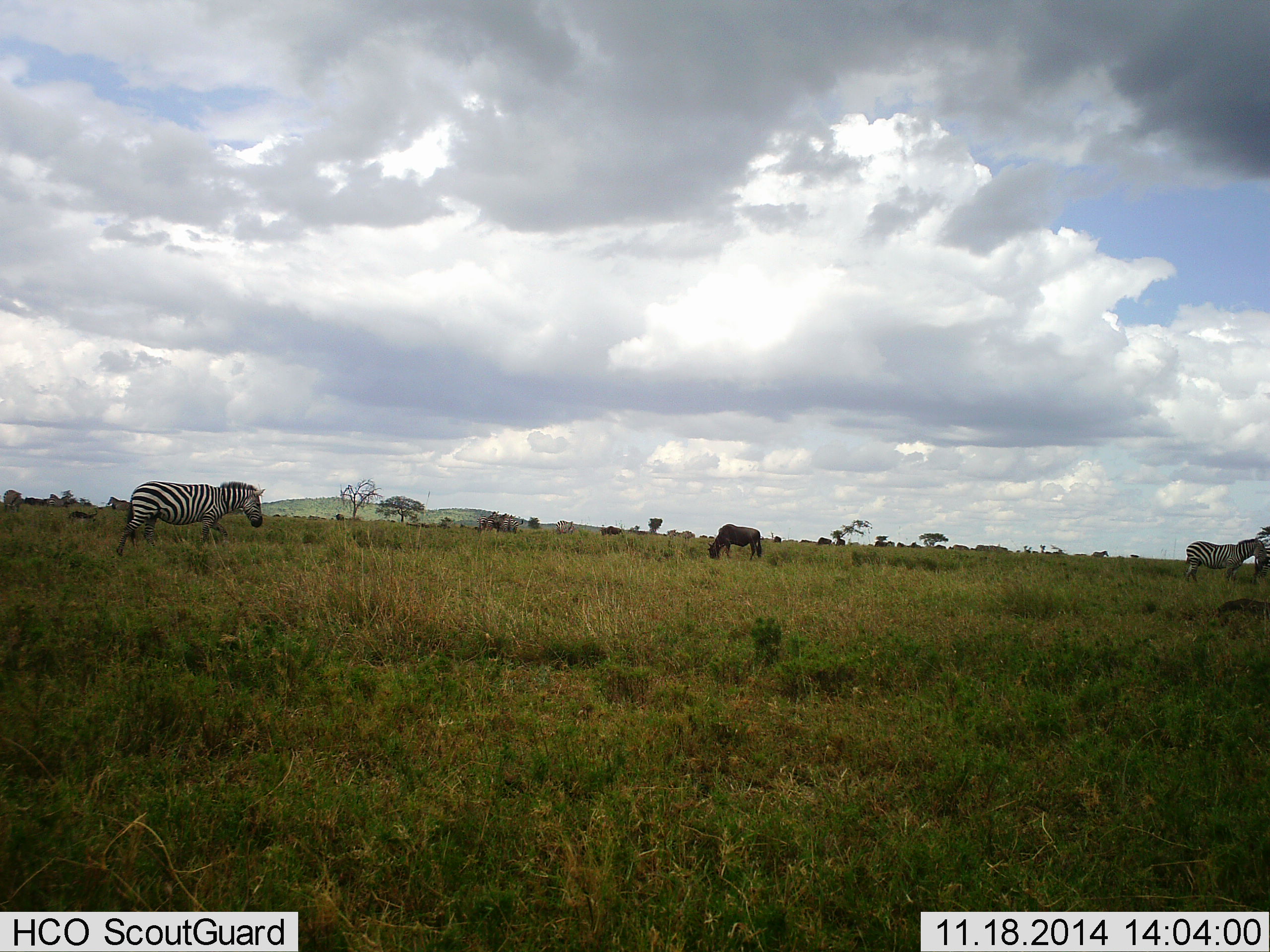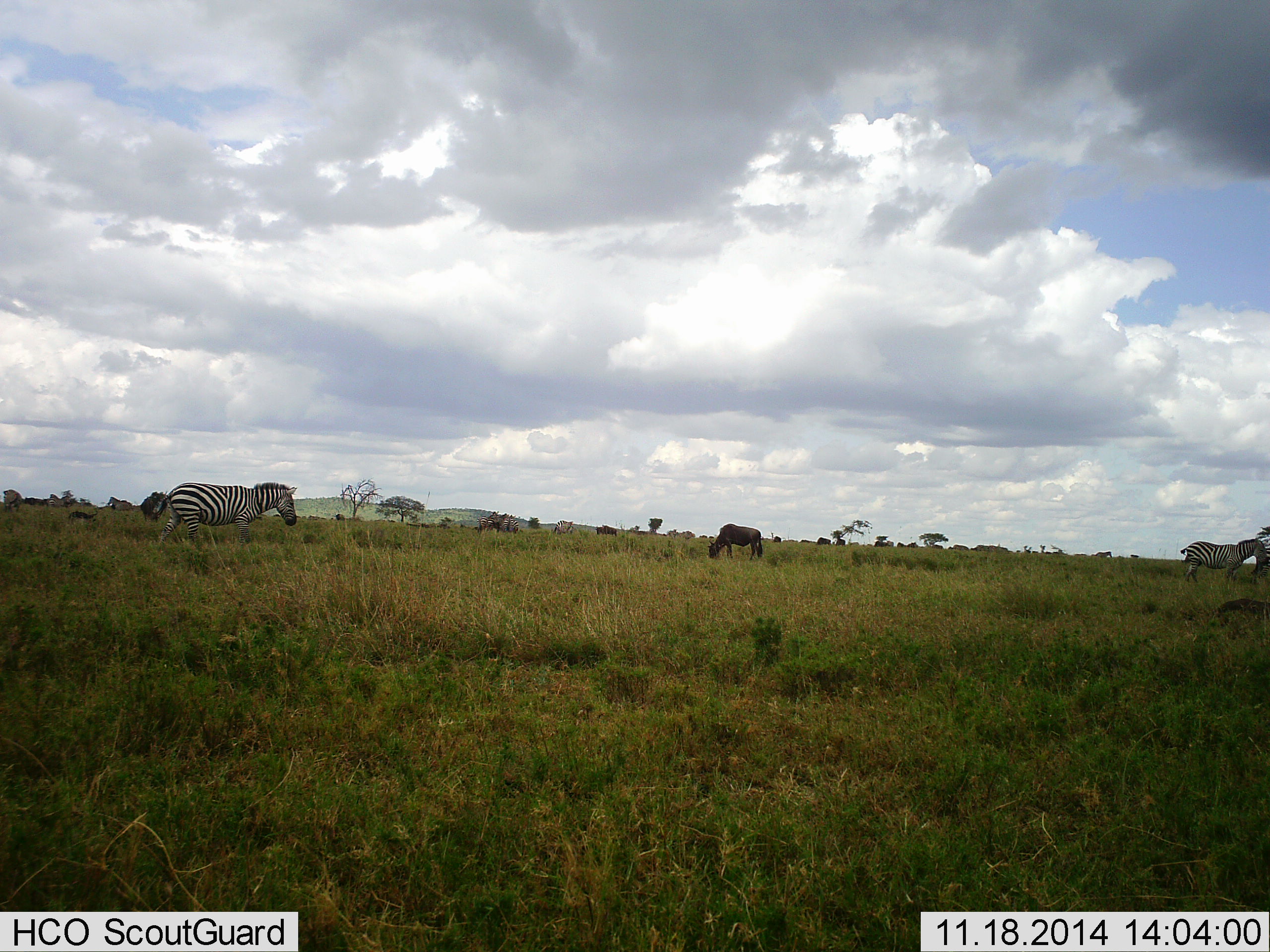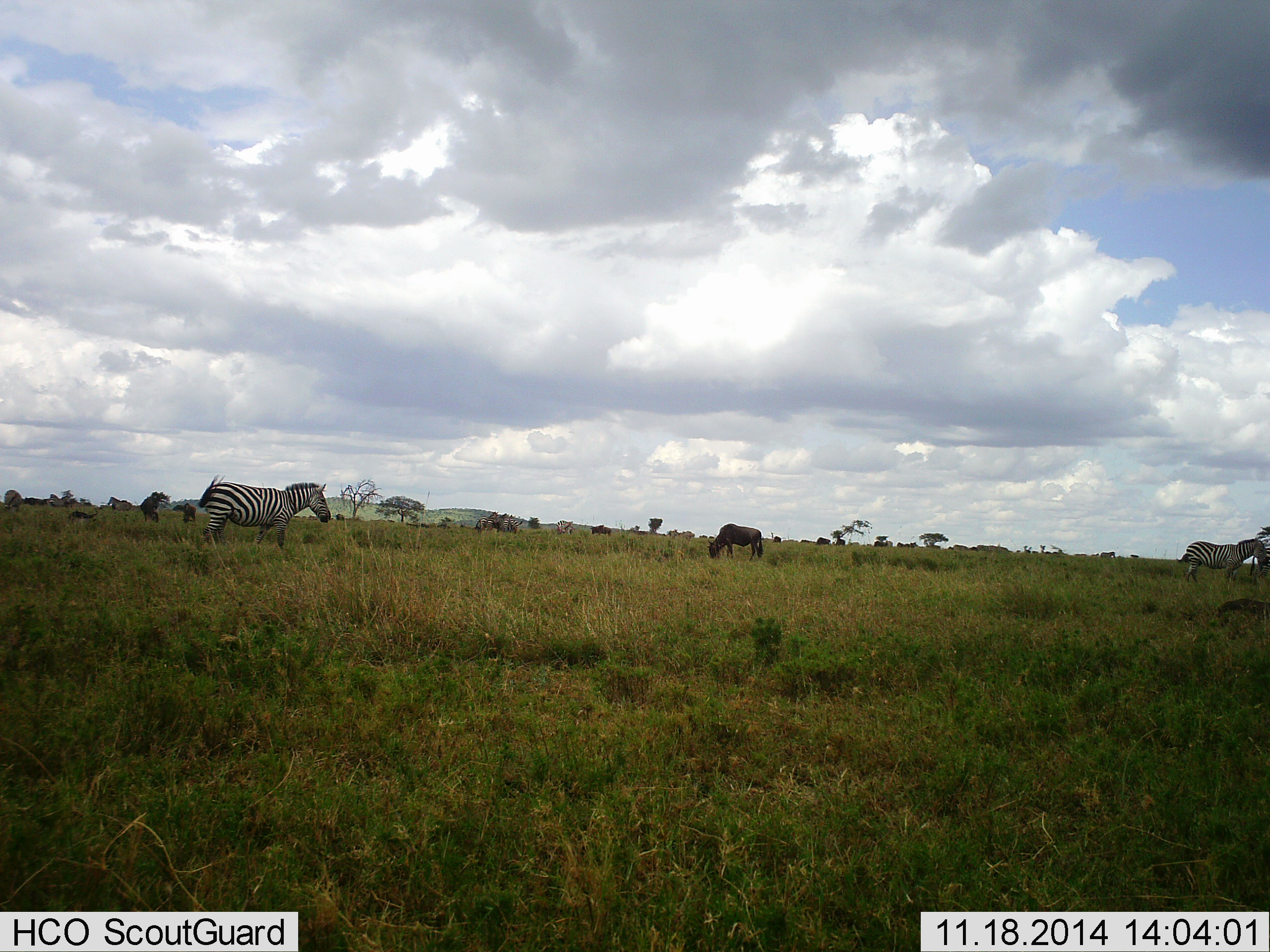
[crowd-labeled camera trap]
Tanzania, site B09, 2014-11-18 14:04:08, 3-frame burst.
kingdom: Animalia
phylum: Chordata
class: Mammalia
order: Artiodactyla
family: Bovidae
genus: Connochaetes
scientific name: Connochaetes taurinus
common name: blue wildebeest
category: wildebeest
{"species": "wildebeest (blue wildebeest) (Connochaetes taurinus)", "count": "1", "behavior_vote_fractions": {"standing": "40%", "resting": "0%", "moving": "20%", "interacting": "0%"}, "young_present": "0%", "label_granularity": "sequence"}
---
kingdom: Animalia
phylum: Chordata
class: Mammalia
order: Perissodactyla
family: Equidae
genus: Equus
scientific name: Equus quagga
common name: plains zebra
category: zebra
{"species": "zebra (plains zebra) (Equus quagga)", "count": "2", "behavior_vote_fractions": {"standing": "73%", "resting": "0%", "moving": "53%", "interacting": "0%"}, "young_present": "0%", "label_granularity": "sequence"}